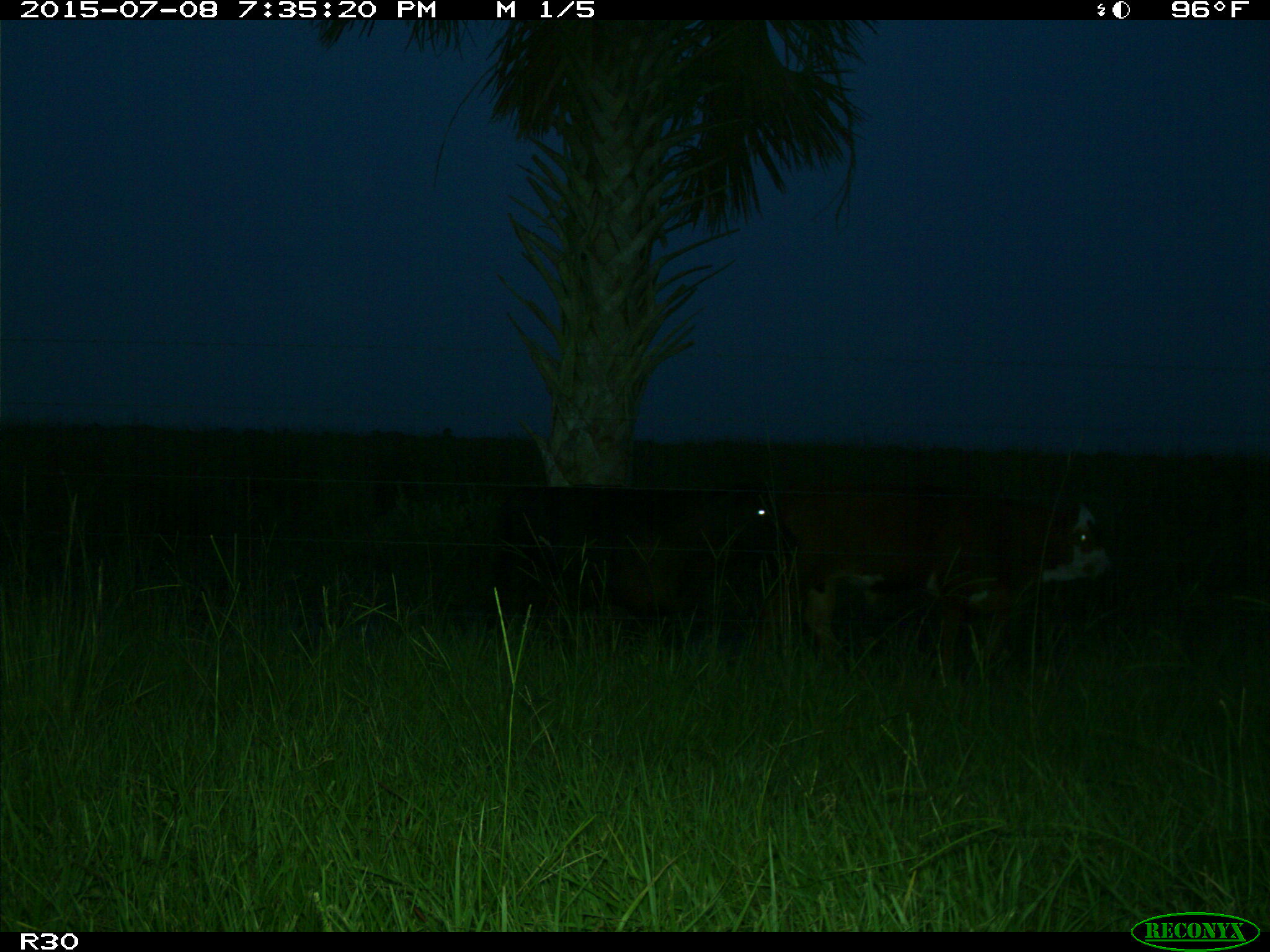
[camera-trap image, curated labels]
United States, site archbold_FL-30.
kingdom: Animalia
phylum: Chordata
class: Mammalia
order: Artiodactyla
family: Bovidae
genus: Bos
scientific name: Bos taurus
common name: domestic cow